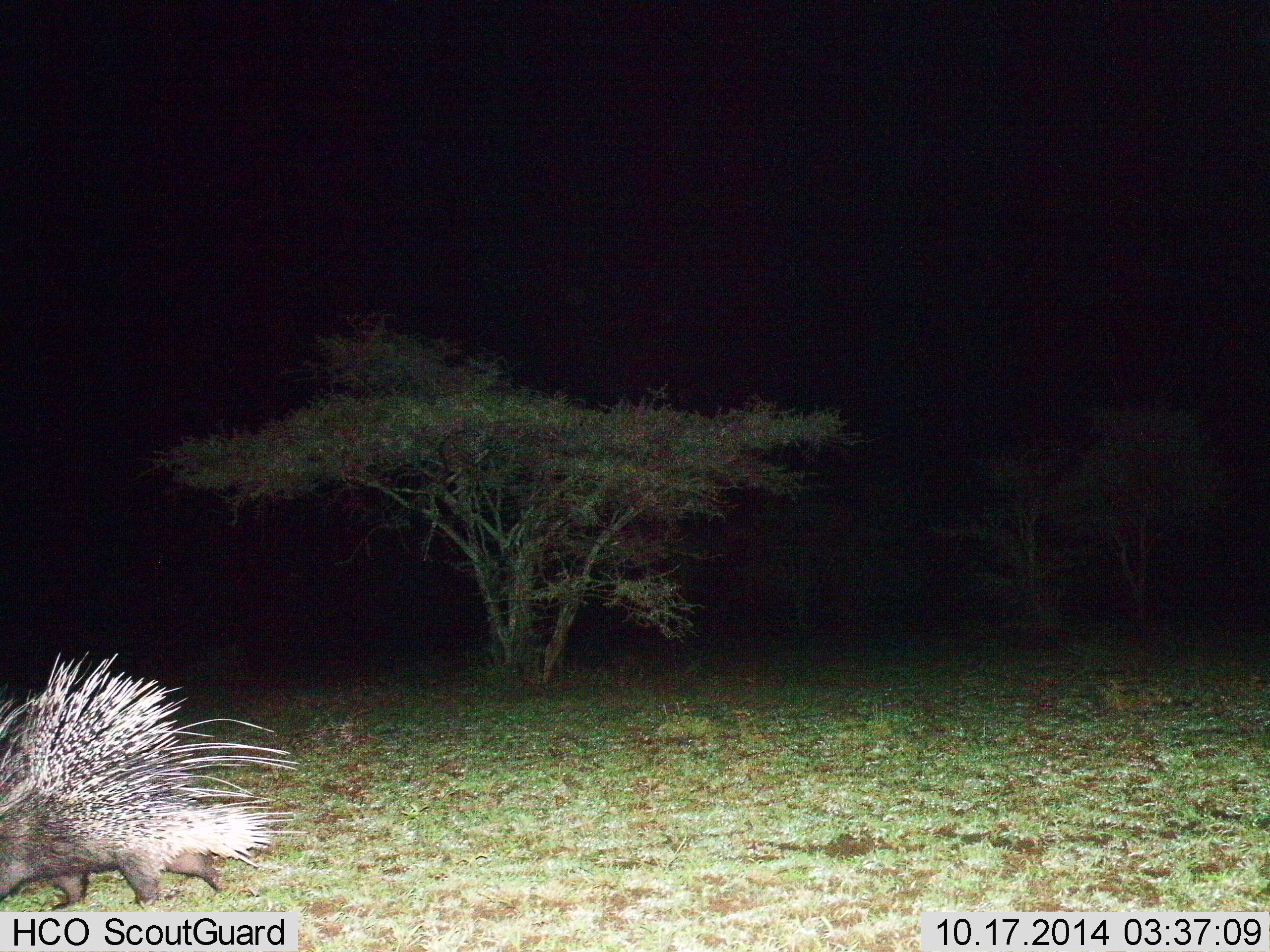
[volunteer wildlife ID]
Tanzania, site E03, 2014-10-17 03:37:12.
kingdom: Animalia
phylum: Chordata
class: Mammalia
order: Rodentia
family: Hystricidae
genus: Hystrix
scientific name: Hystrix cristata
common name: crested porcupine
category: porcupine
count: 1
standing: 10%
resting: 0%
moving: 90%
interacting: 0%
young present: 0%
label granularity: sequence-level